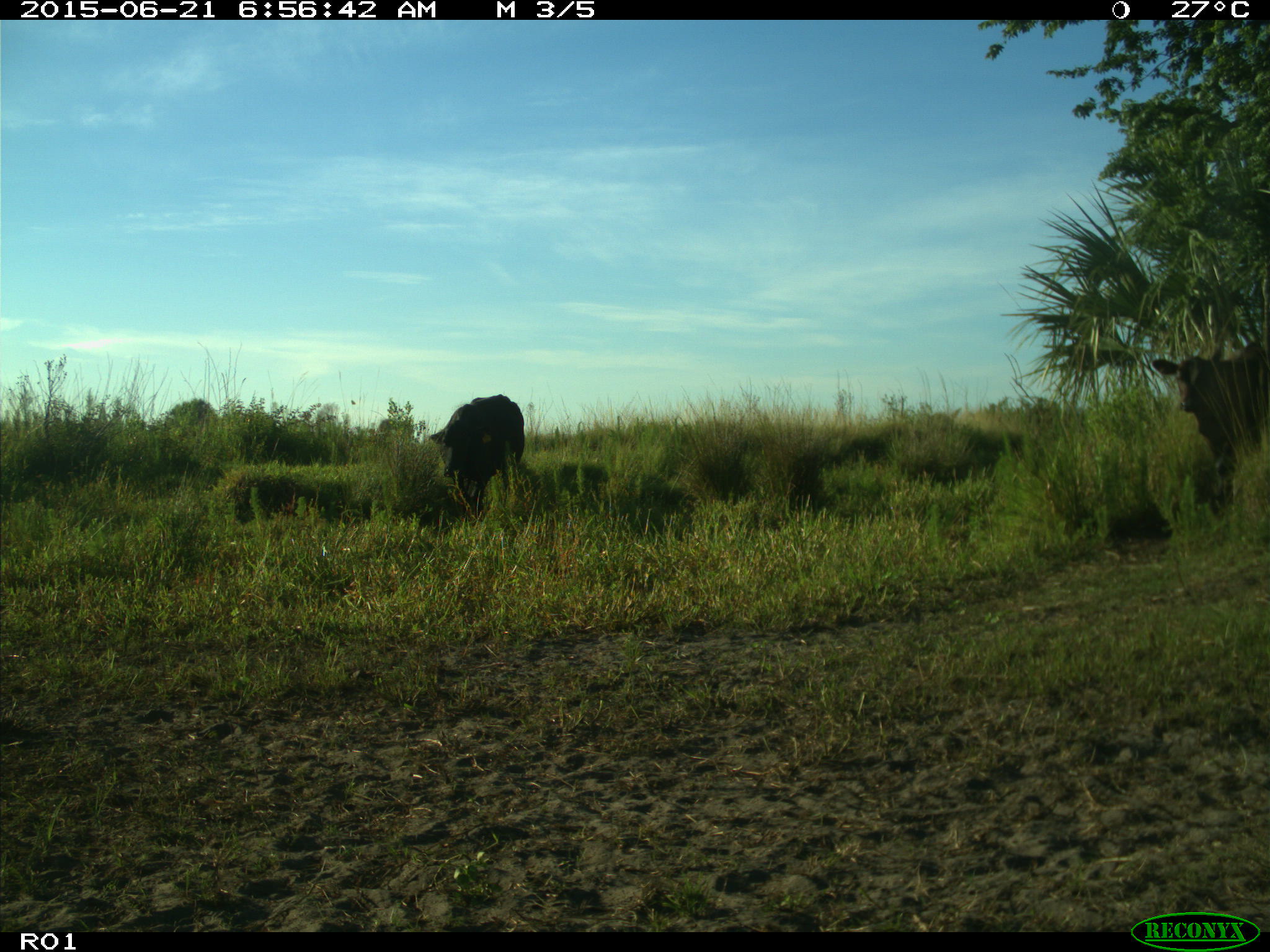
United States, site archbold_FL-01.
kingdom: Animalia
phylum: Chordata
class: Mammalia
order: Artiodactyla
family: Bovidae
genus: Bos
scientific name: Bos taurus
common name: domestic cow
Bos taurus (domestic cow).